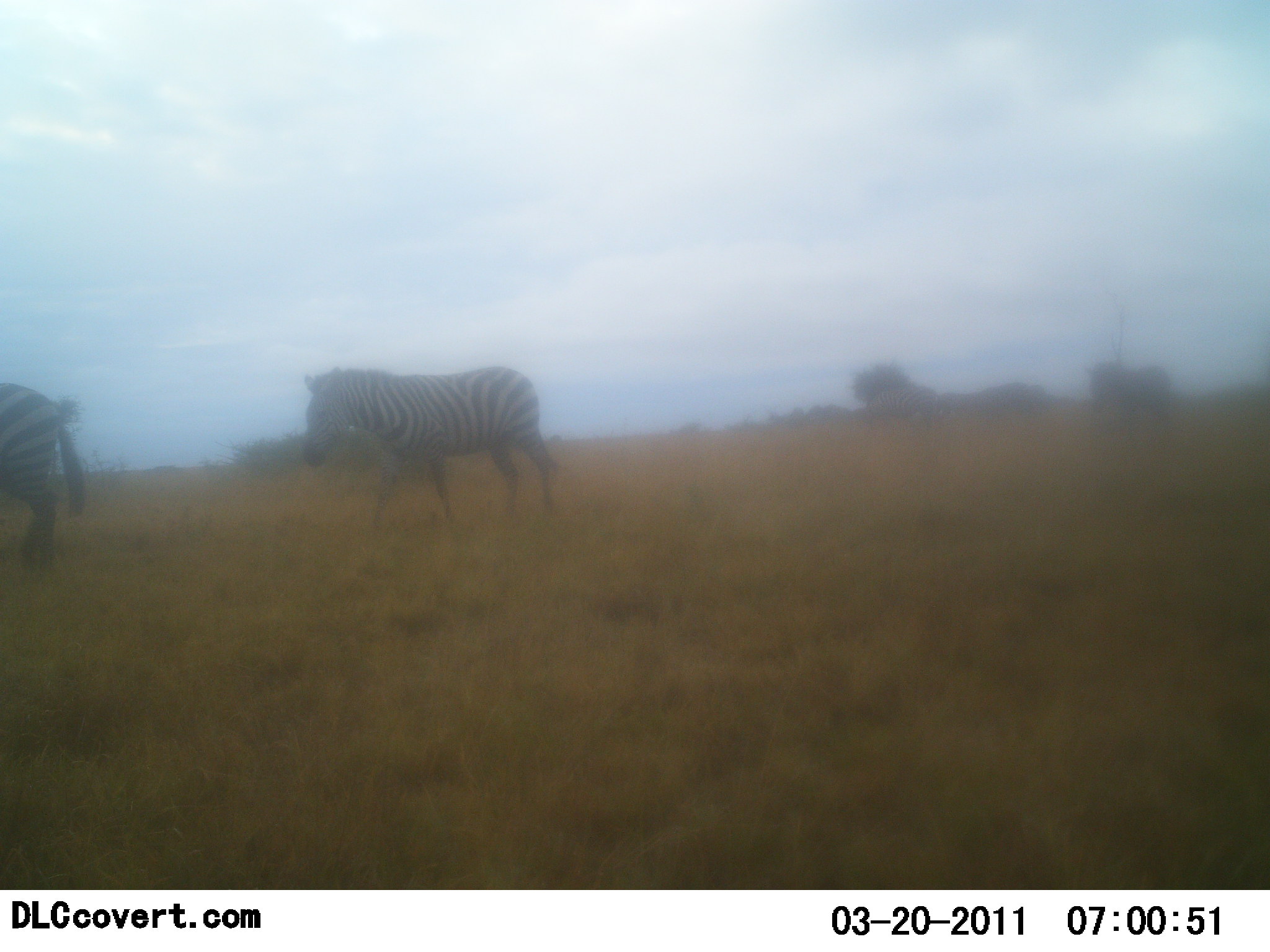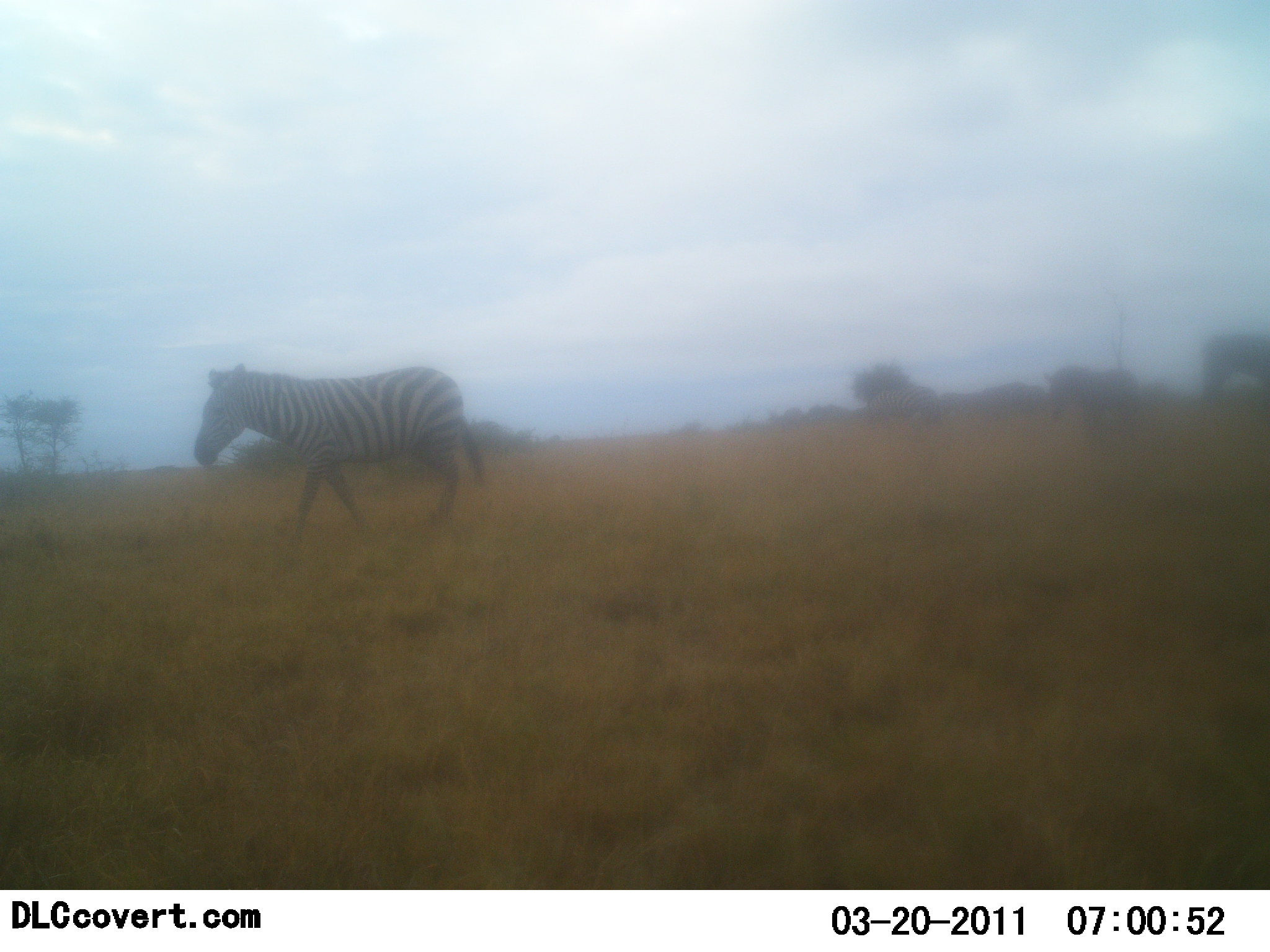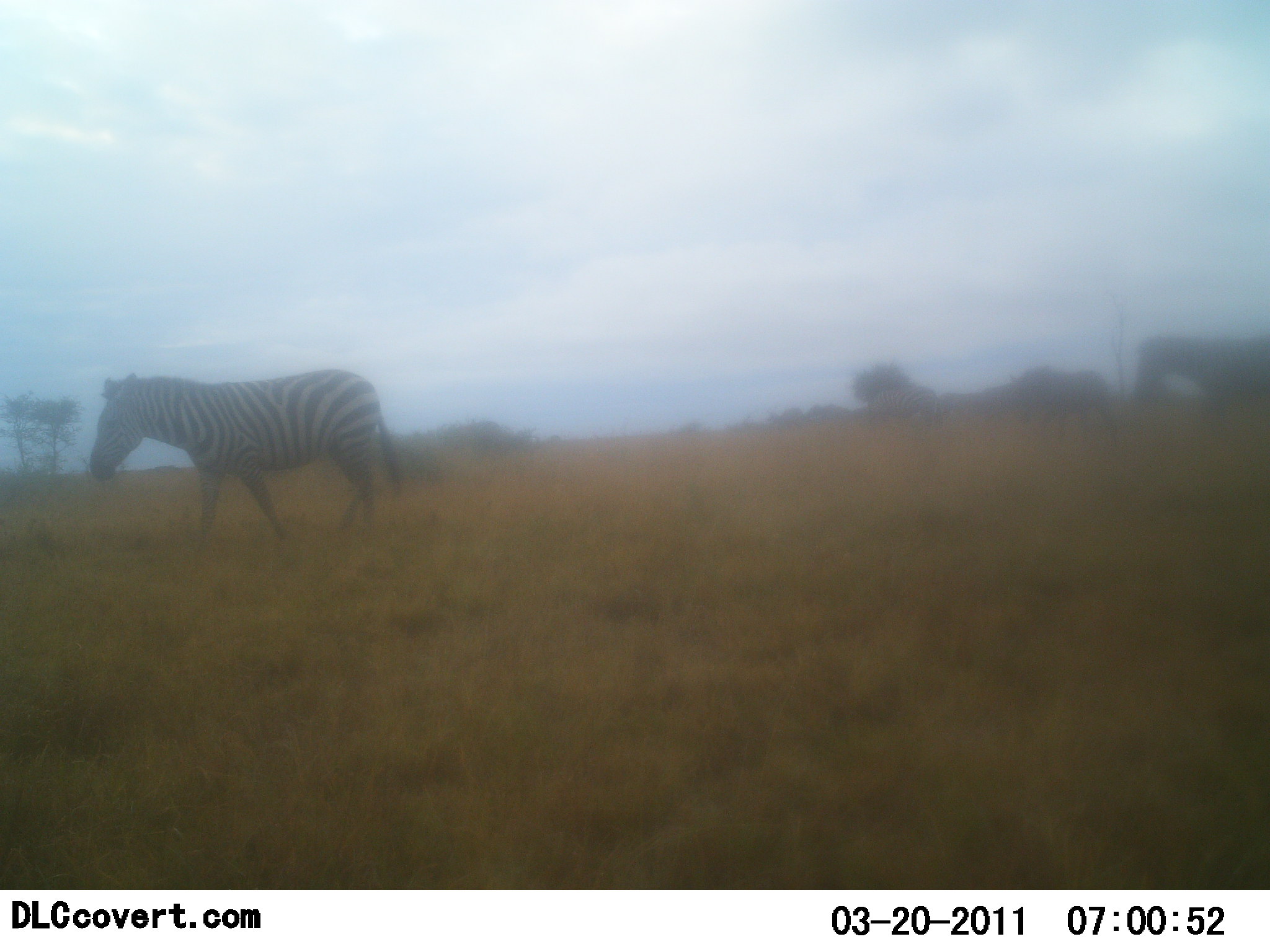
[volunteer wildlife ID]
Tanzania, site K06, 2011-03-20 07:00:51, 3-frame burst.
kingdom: Animalia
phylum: Chordata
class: Mammalia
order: Perissodactyla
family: Equidae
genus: Equus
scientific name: Equus quagga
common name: plains zebra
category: zebra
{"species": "zebra (plains zebra) (Equus quagga)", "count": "4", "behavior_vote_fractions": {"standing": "20%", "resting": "0%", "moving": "100%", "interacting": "0%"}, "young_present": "0%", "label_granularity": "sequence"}